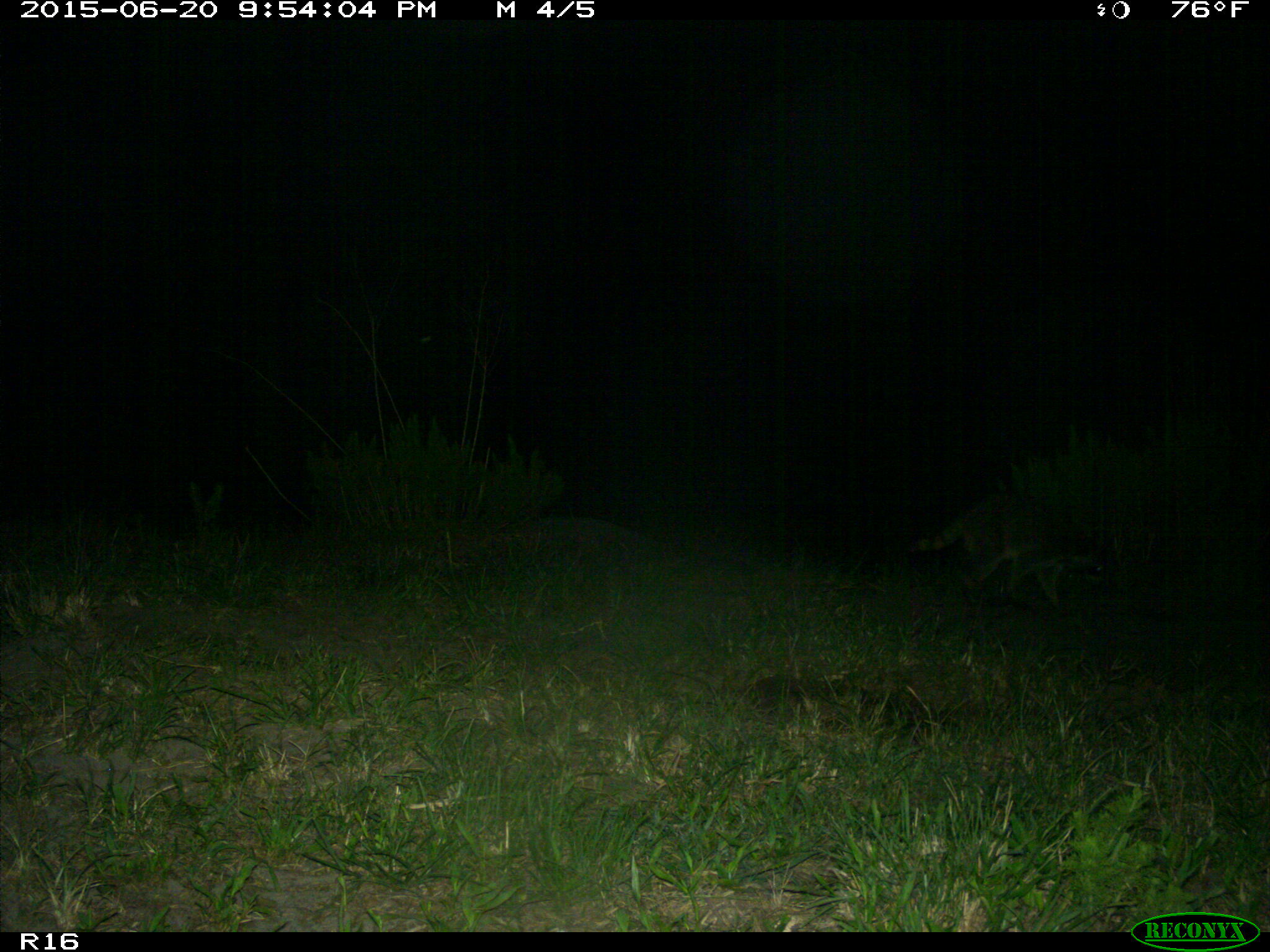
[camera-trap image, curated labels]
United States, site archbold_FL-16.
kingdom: Animalia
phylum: Chordata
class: Mammalia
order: Carnivora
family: Procyonidae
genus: Procyon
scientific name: Procyon lotor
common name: common raccoon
Procyon lotor (common raccoon).